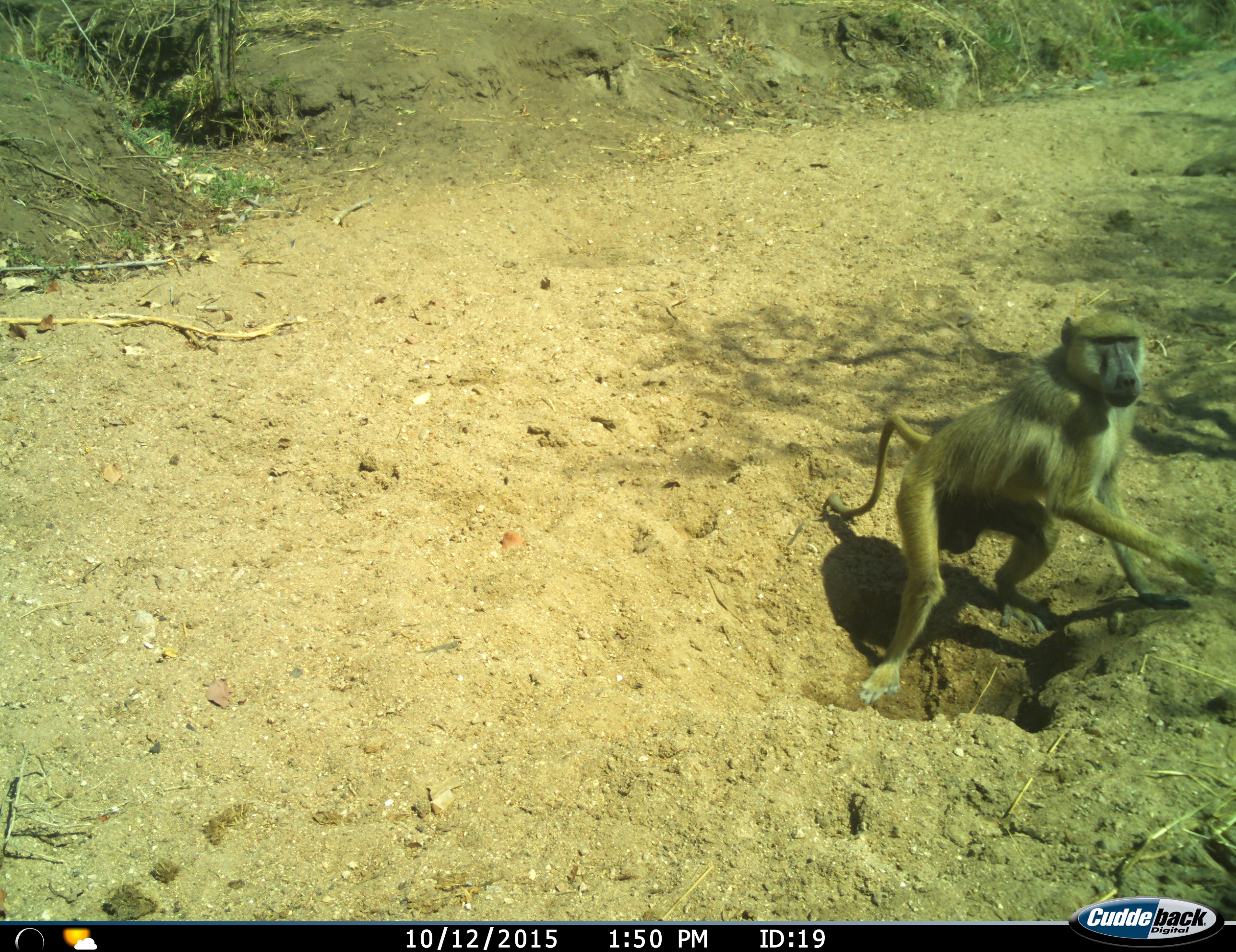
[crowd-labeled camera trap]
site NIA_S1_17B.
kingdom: Animalia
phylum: Chordata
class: Mammalia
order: Primates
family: Cercopithecidae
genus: Papio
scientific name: Papio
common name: baboon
Baboon (Papio), count 1. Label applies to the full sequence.